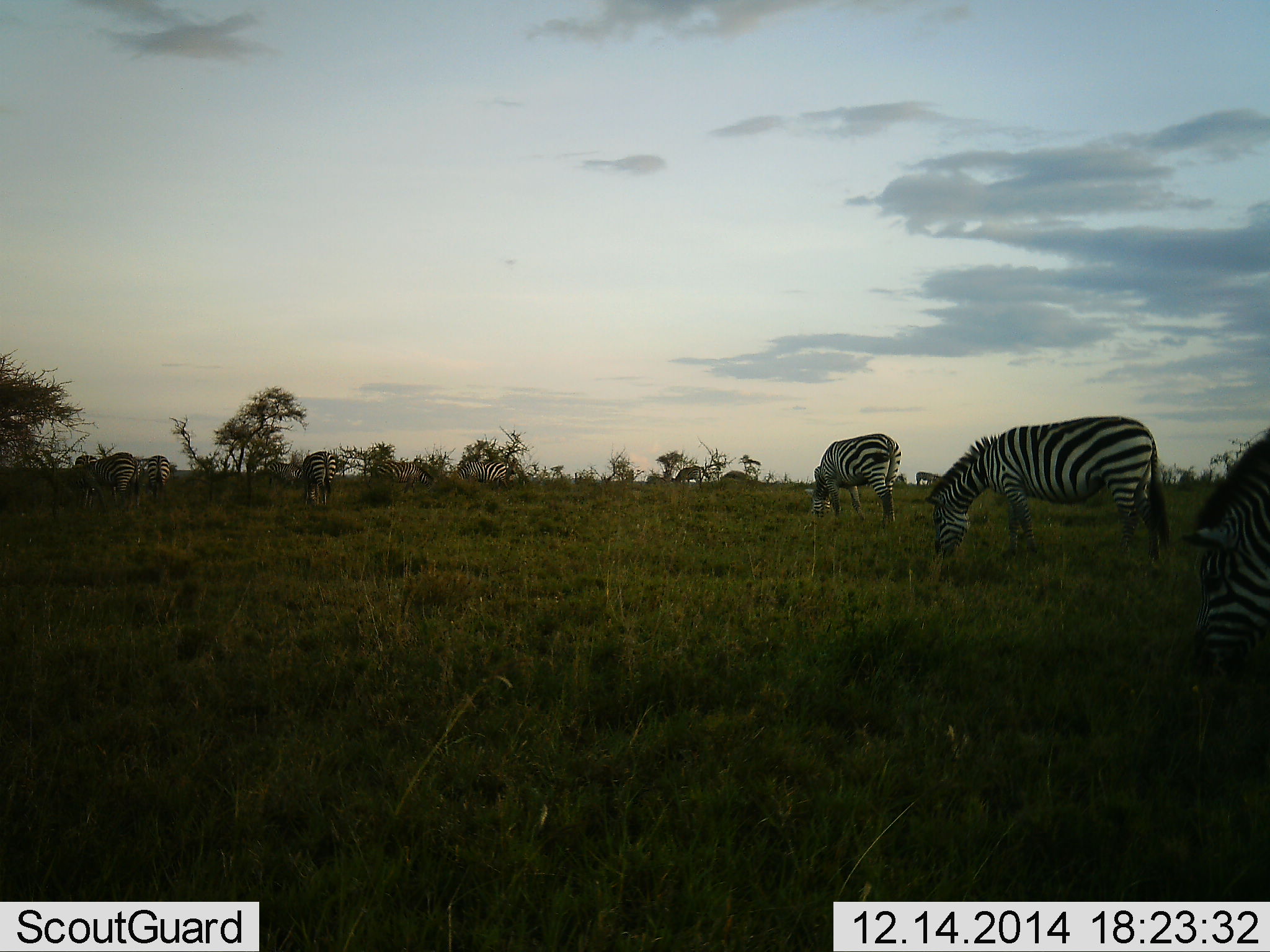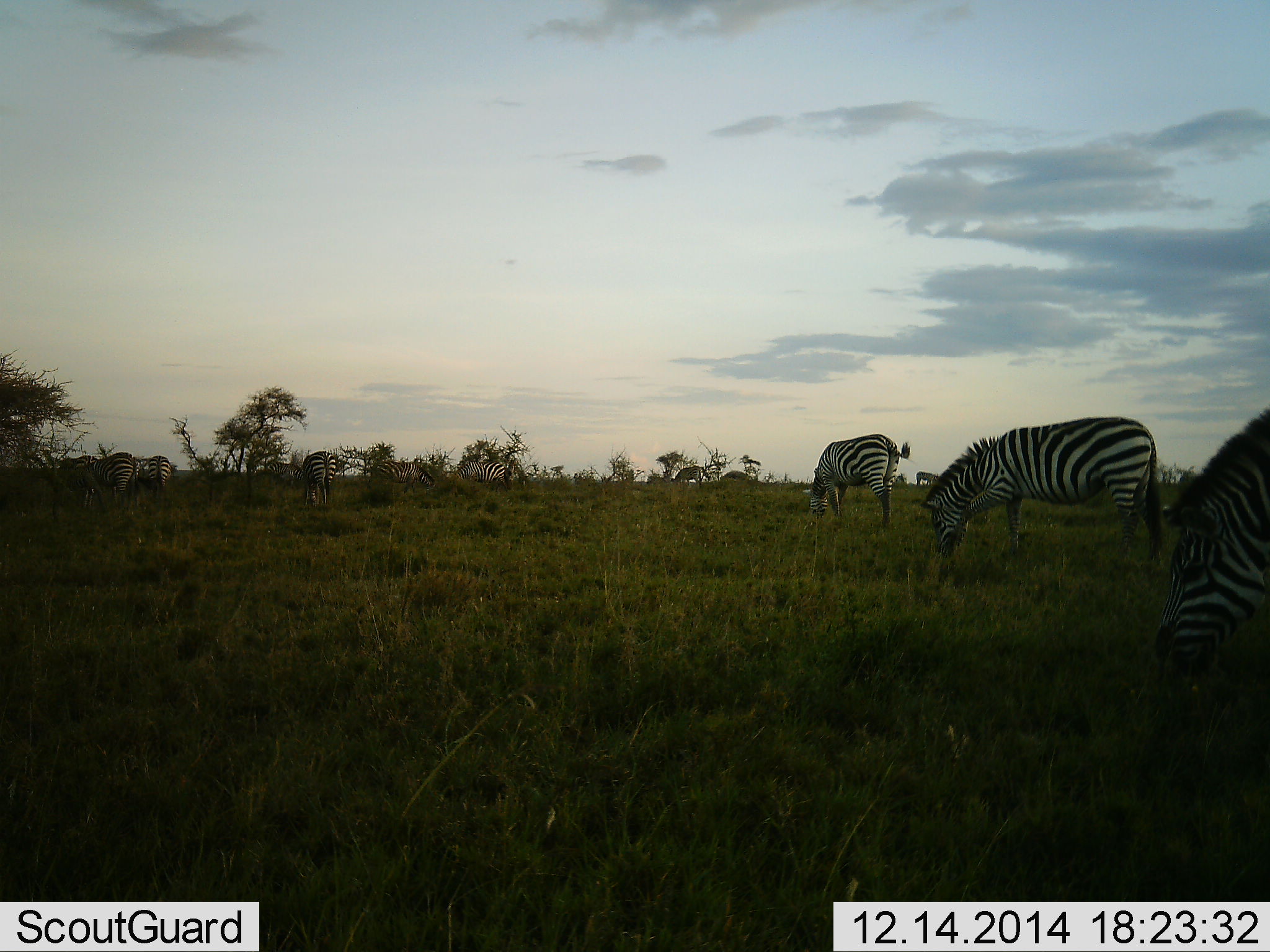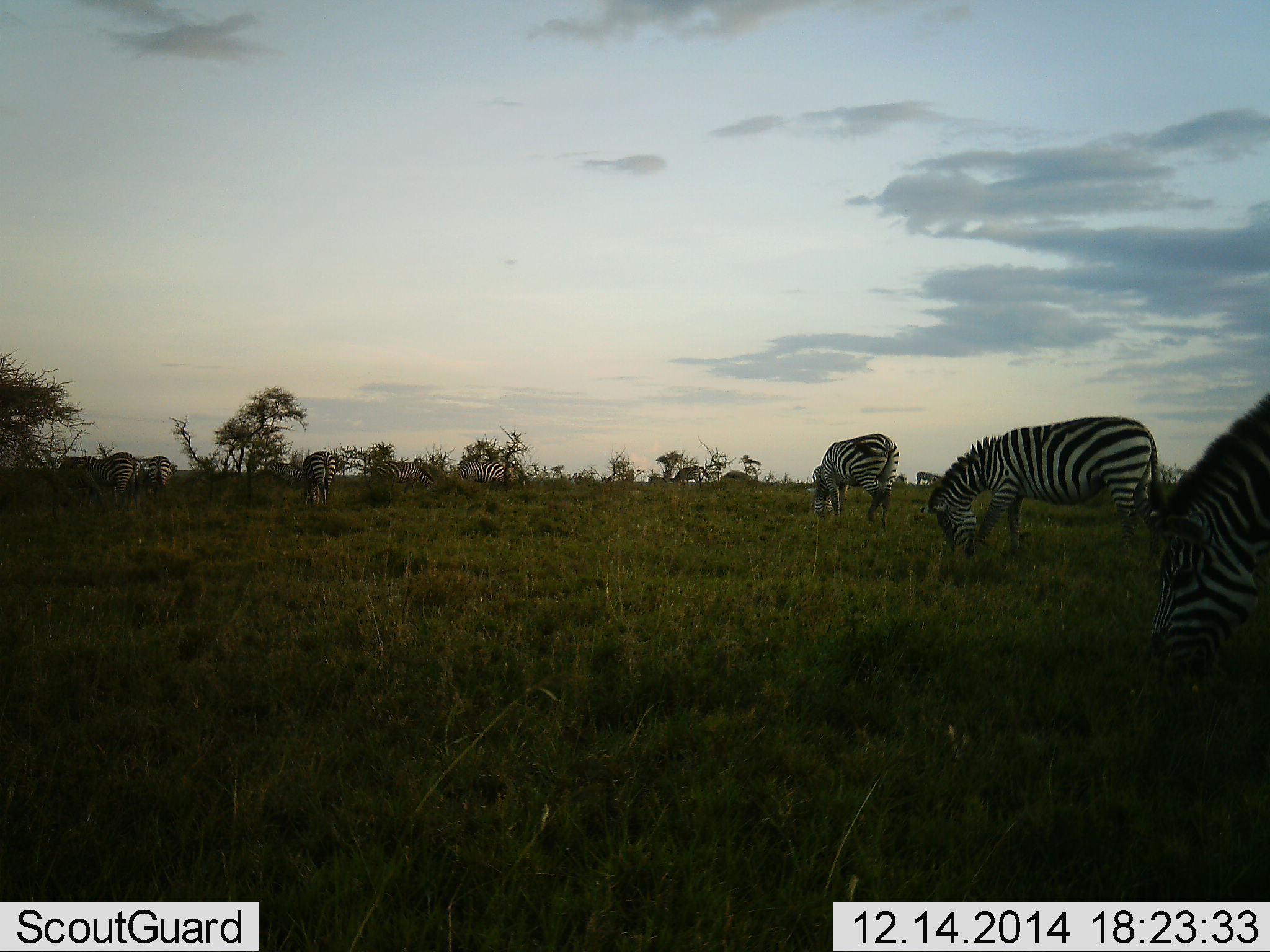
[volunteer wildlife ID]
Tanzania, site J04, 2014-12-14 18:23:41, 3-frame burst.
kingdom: Animalia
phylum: Chordata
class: Mammalia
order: Perissodactyla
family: Equidae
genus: Equus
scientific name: Equus quagga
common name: plains zebra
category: zebra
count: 9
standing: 10%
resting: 0%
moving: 20%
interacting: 0%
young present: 0%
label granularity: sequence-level